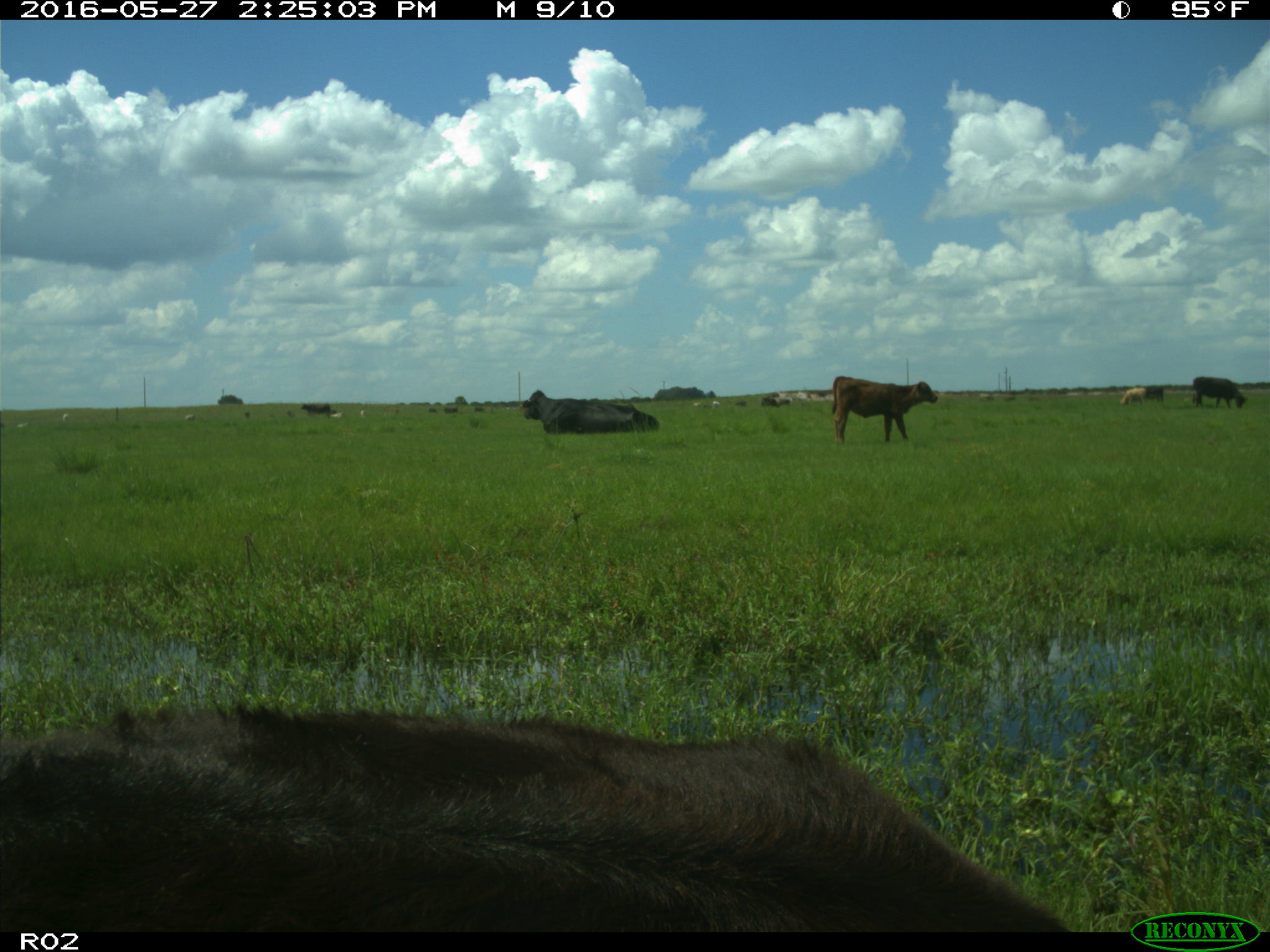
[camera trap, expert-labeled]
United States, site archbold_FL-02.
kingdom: Animalia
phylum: Chordata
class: Mammalia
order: Artiodactyla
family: Bovidae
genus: Bos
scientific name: Bos taurus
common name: domestic cow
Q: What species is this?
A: Bos taurus (domestic cow).